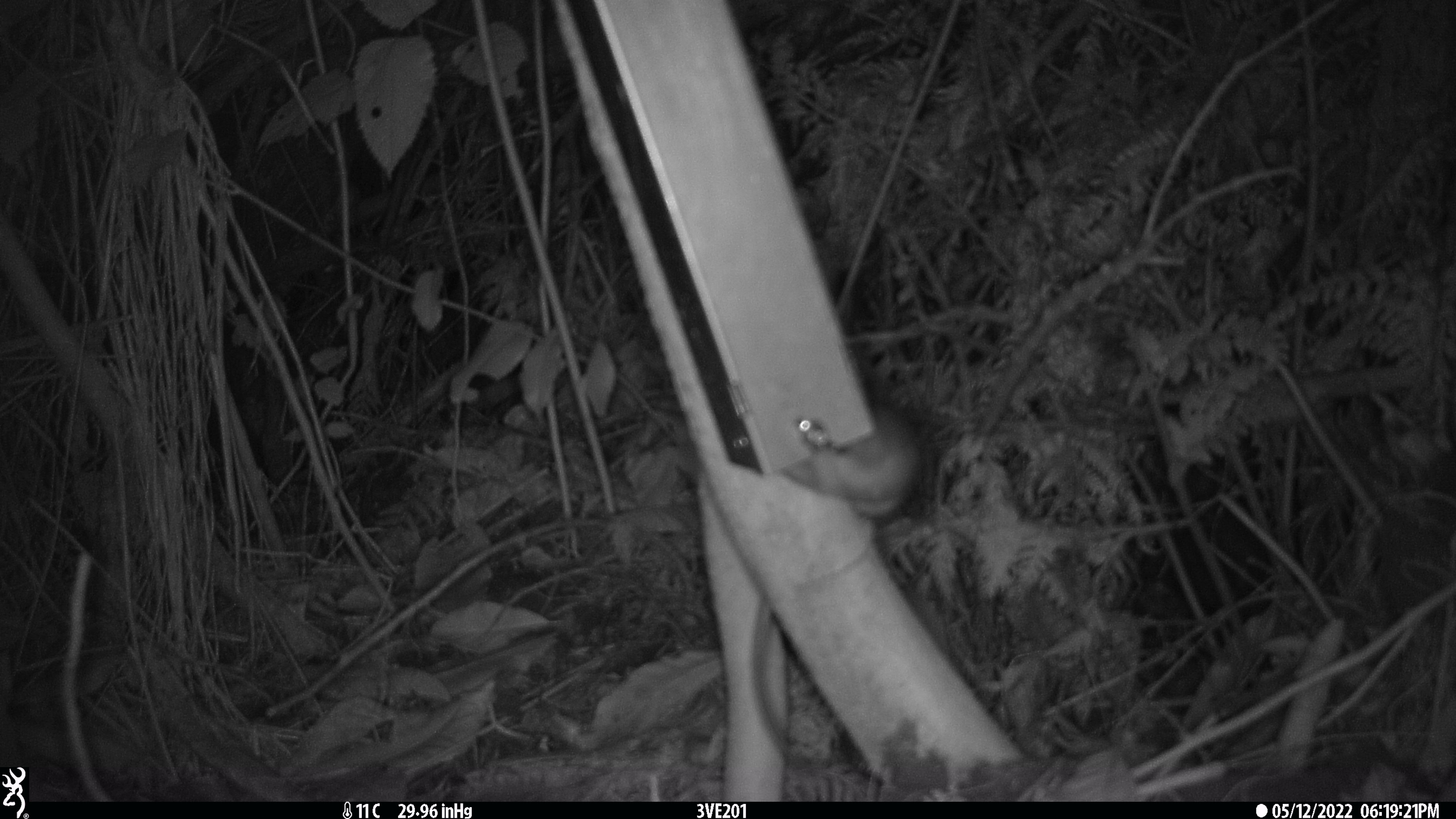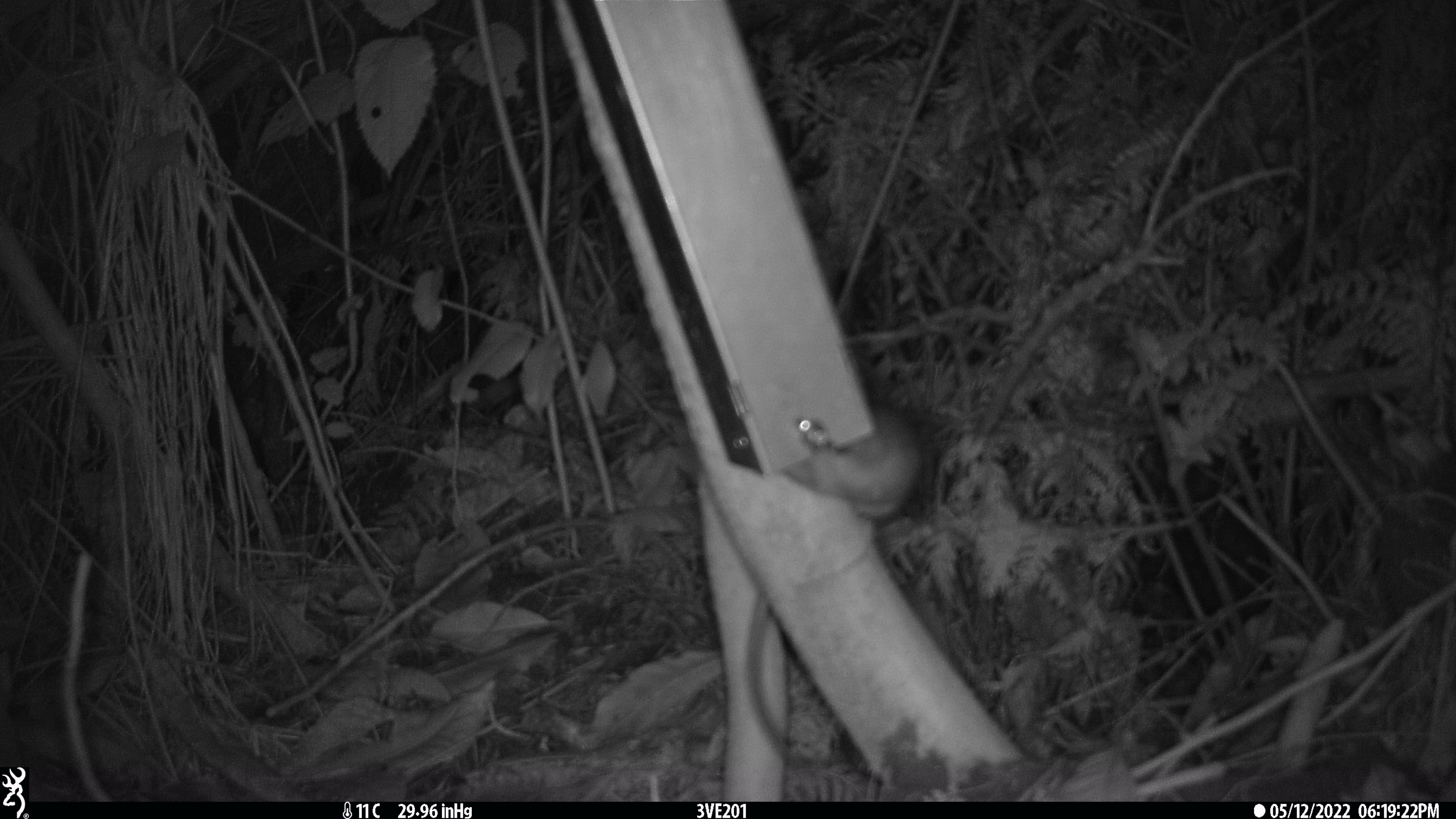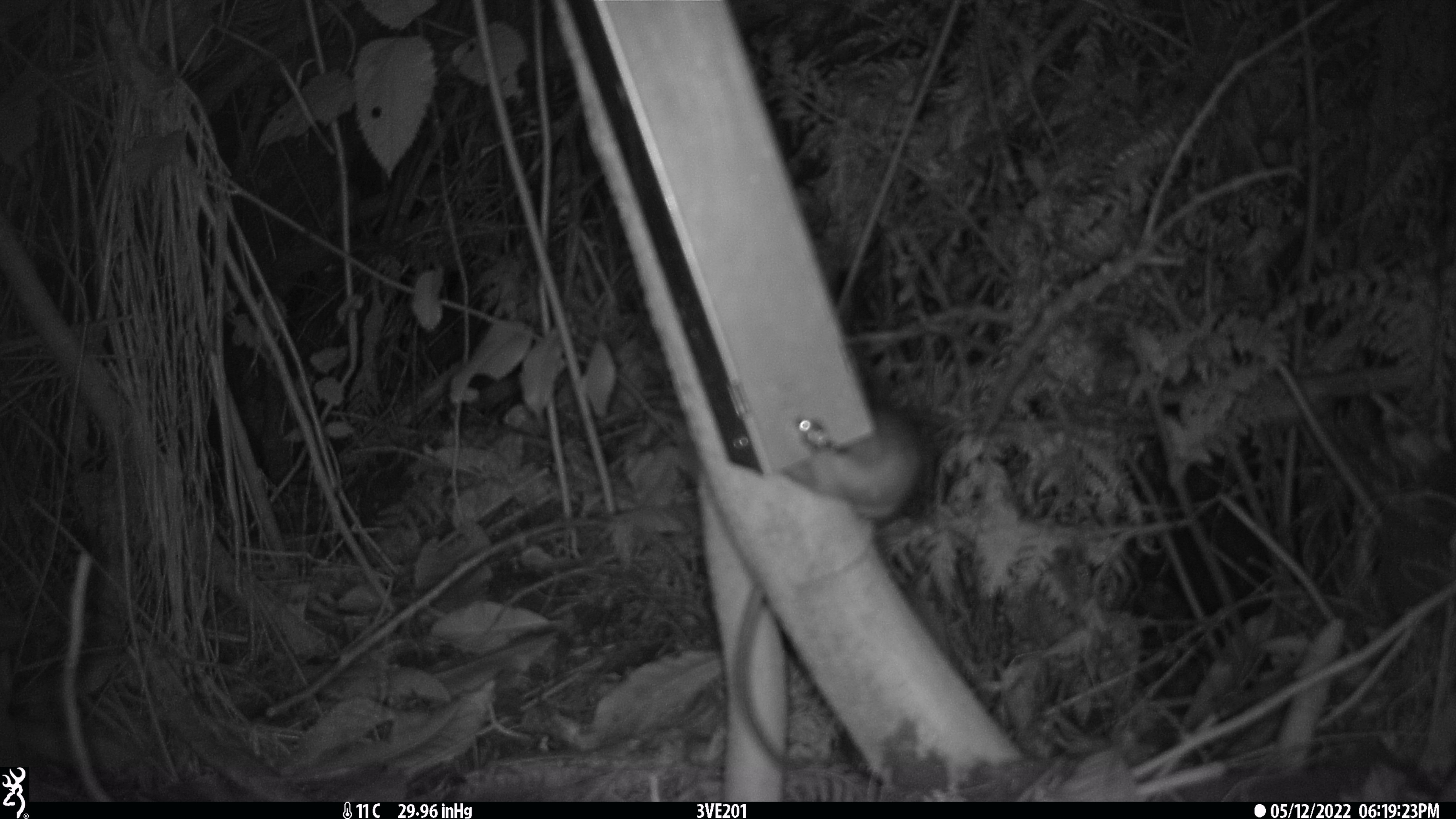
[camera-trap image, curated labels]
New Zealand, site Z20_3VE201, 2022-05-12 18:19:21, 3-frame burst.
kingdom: Animalia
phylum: Chordata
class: Mammalia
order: Rodentia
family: Muridae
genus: Rattus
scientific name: Rattus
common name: rat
Rat (Rattus).